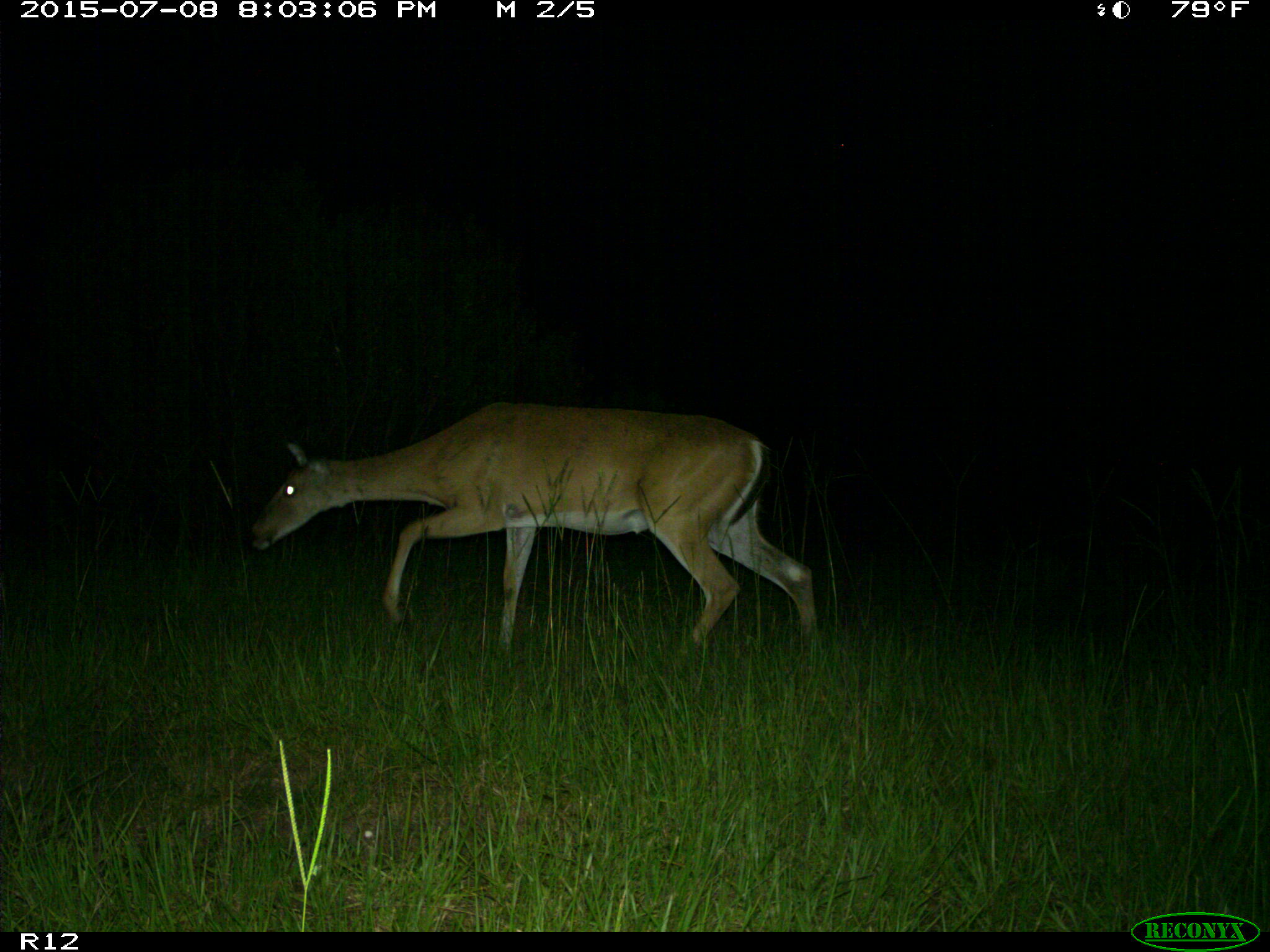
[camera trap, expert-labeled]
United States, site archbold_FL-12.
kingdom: Animalia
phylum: Chordata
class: Mammalia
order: Artiodactyla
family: Cervidae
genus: Odocoileus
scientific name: Odocoileus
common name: deer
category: unidentified deer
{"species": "unidentified deer (deer) (Odocoileus)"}